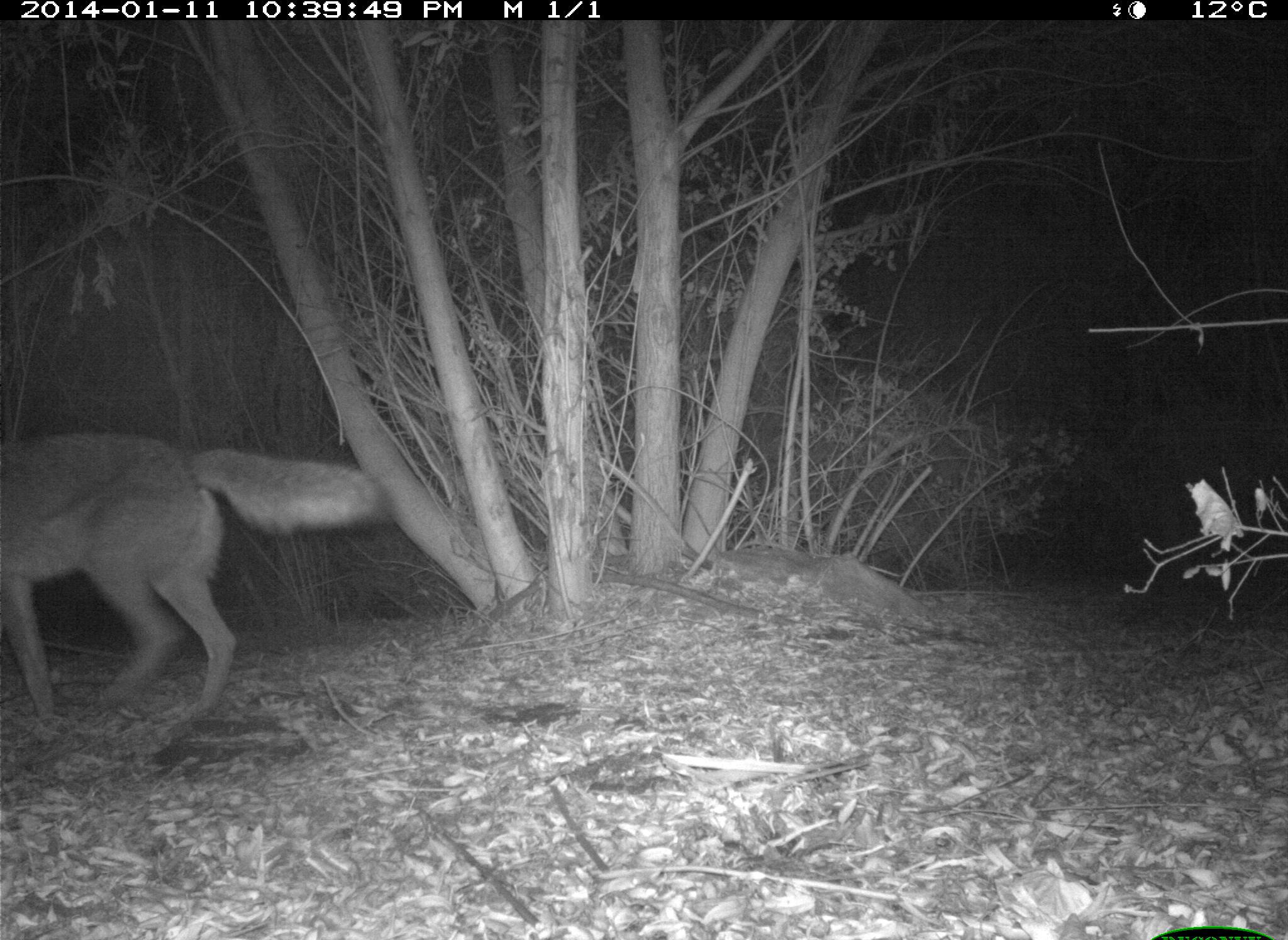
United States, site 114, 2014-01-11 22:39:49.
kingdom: Animalia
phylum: Chordata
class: Mammalia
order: Carnivora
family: Canidae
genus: Canis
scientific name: Canis latrans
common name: coyote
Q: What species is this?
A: Coyote (Canis latrans).